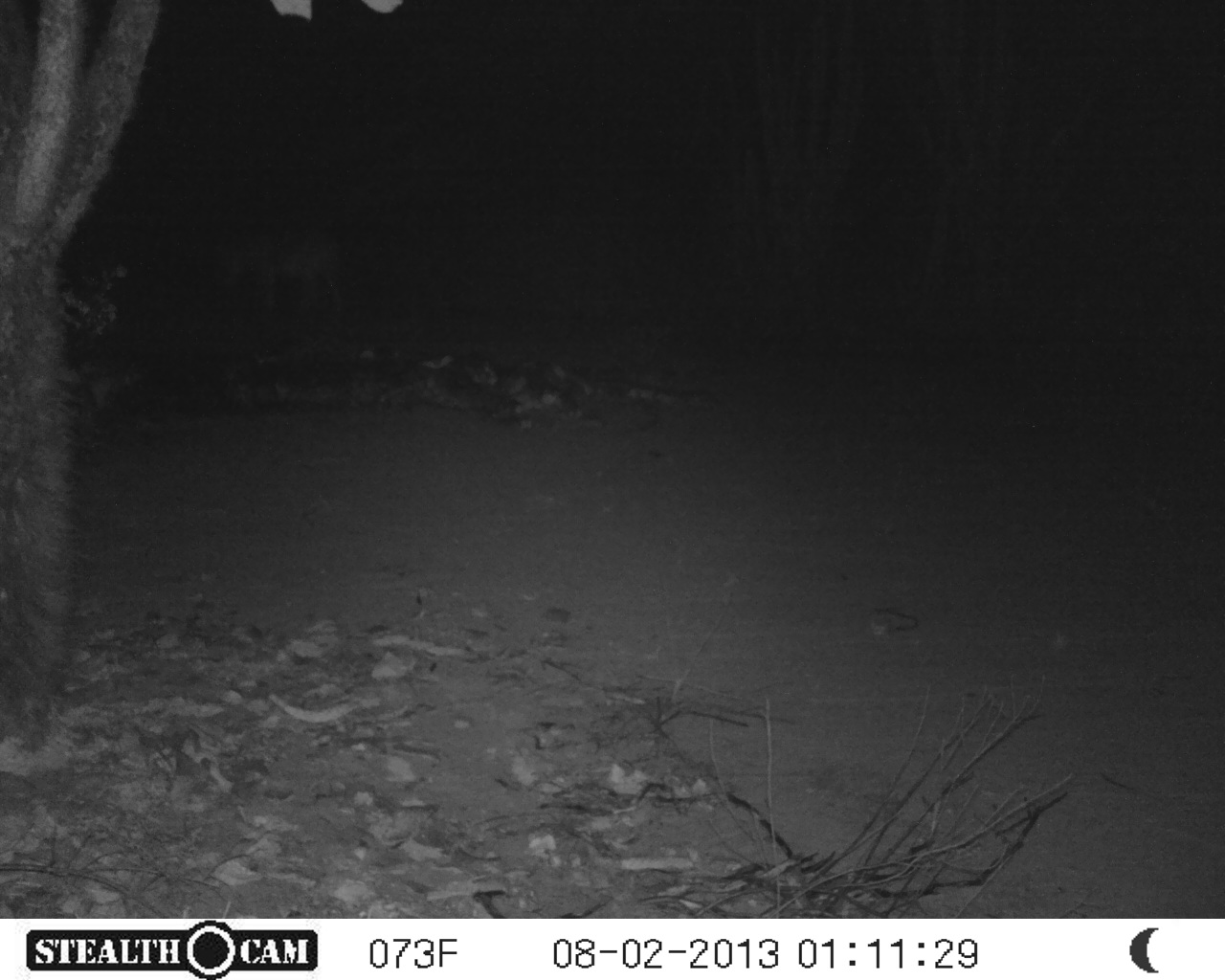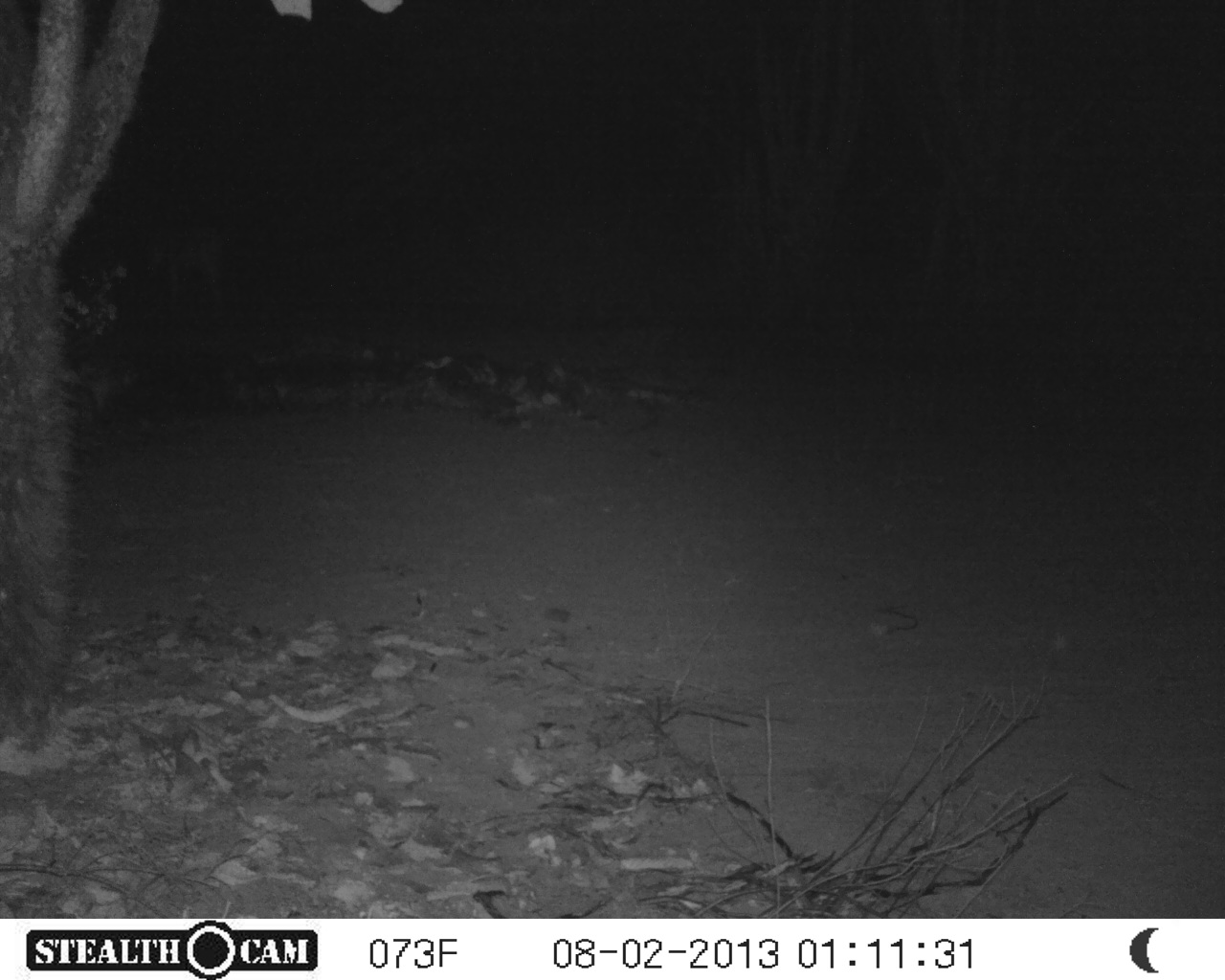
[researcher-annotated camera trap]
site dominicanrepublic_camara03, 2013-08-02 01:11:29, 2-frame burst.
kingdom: Animalia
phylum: Chordata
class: Mammalia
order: Perissodactyla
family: Equidae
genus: Equus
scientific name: Equus asinus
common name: donkey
Donkey (Equus asinus).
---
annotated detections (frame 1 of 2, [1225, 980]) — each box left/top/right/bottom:
donkey: 215/212/346/331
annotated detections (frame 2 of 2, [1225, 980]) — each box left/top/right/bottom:
donkey: 119/190/234/307